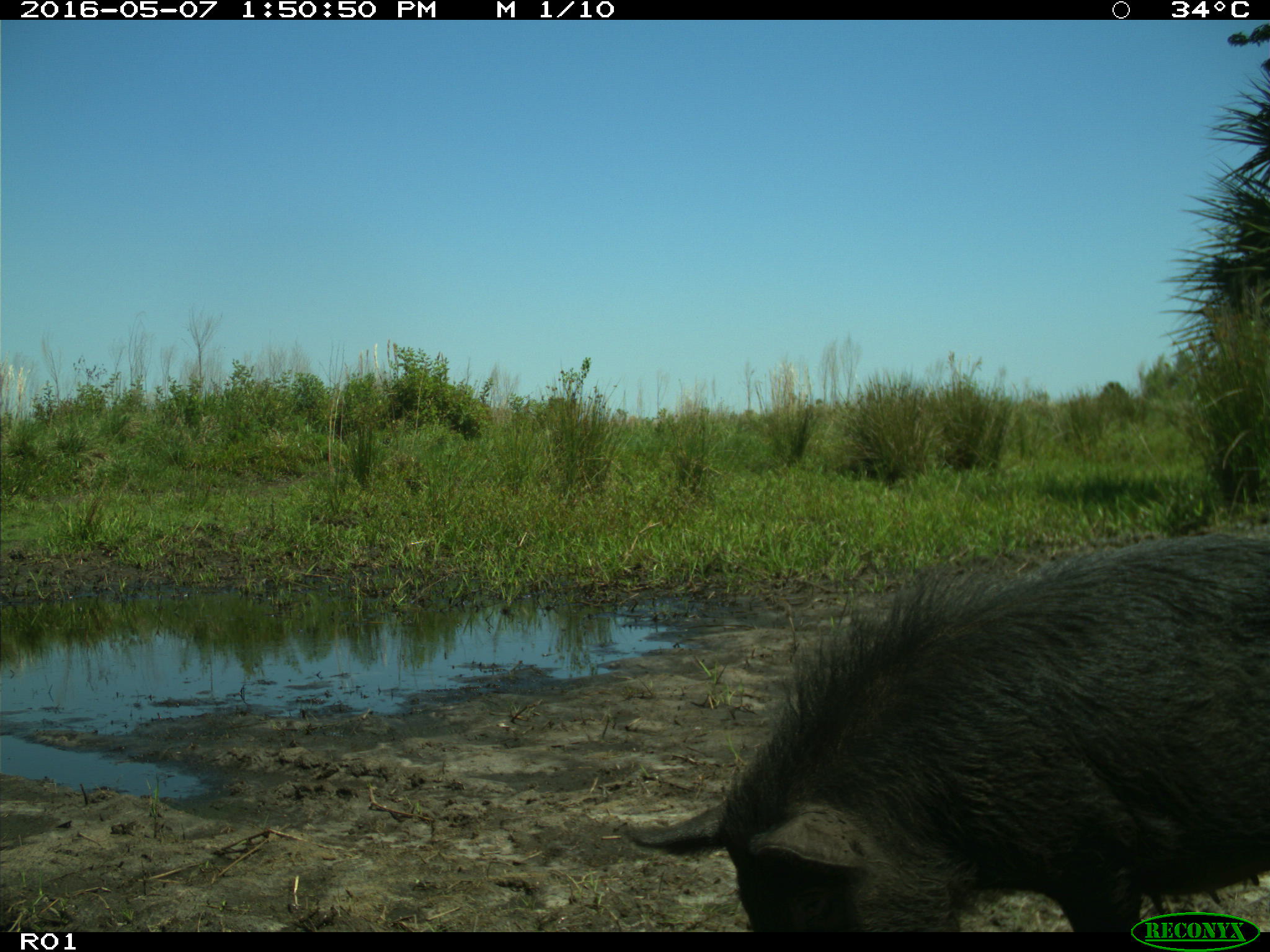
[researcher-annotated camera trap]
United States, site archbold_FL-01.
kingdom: Animalia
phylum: Chordata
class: Mammalia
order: Artiodactyla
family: Suidae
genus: Sus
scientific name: Sus scrofa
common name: wild boar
Sus scrofa (wild boar).